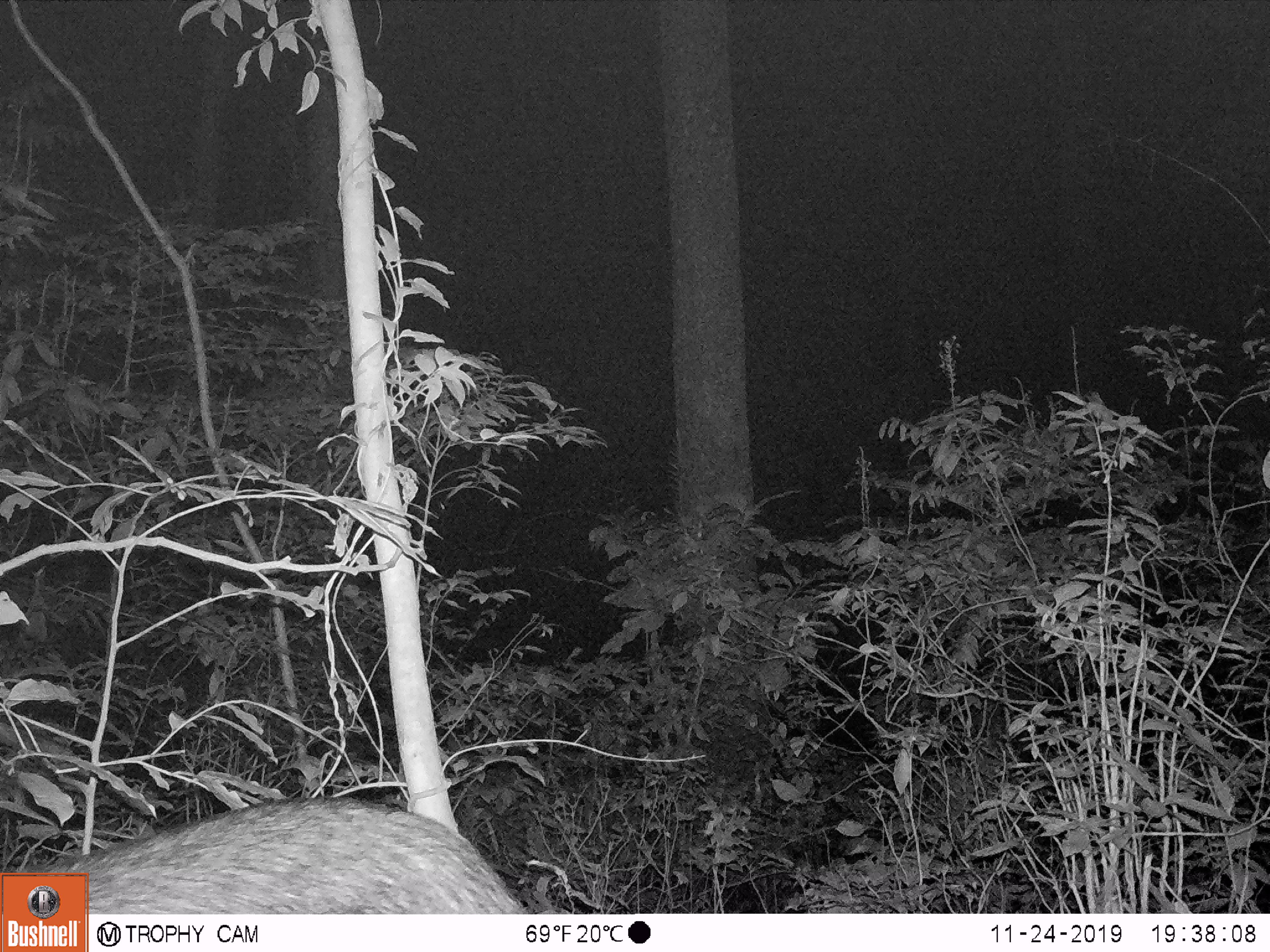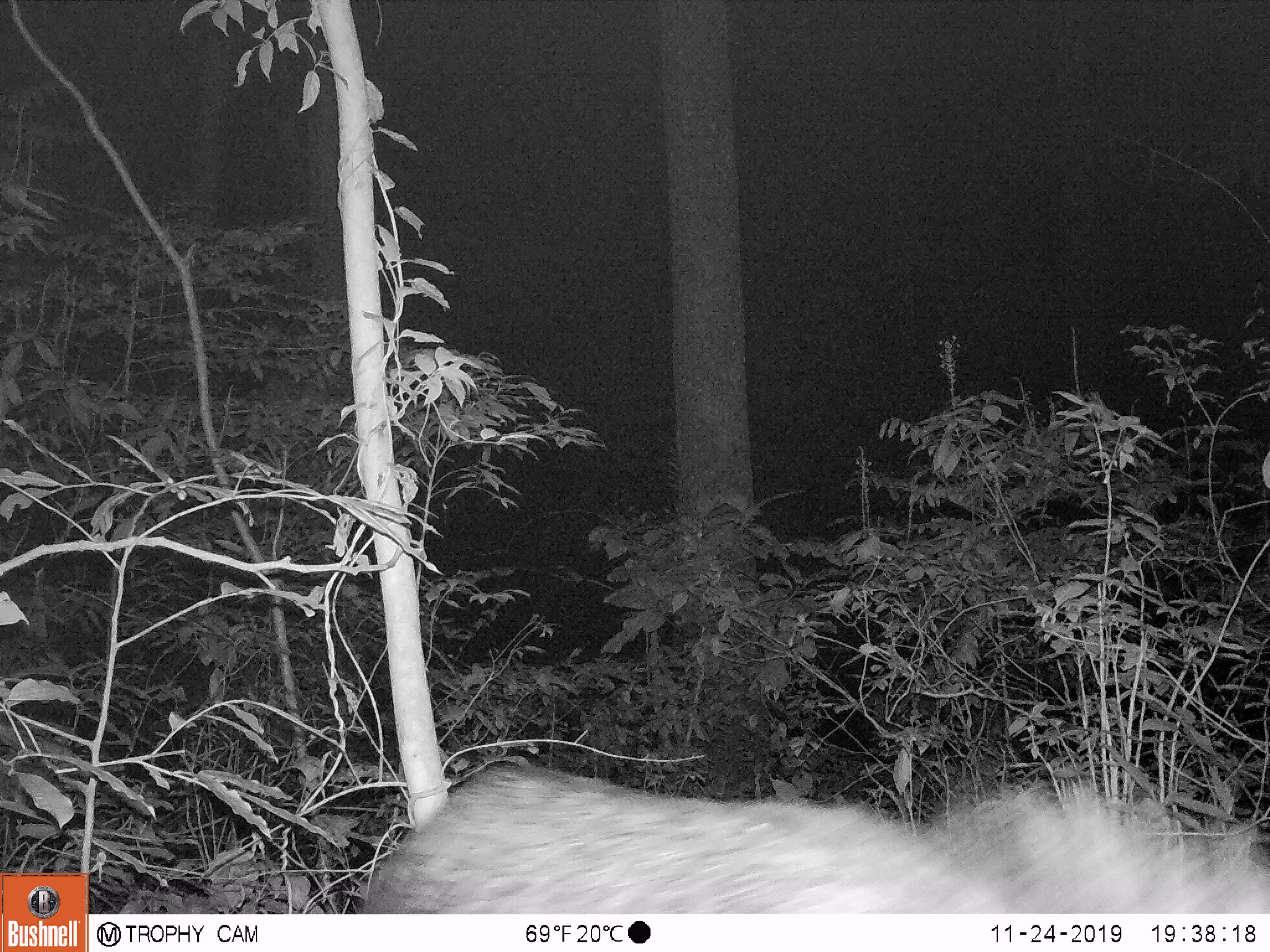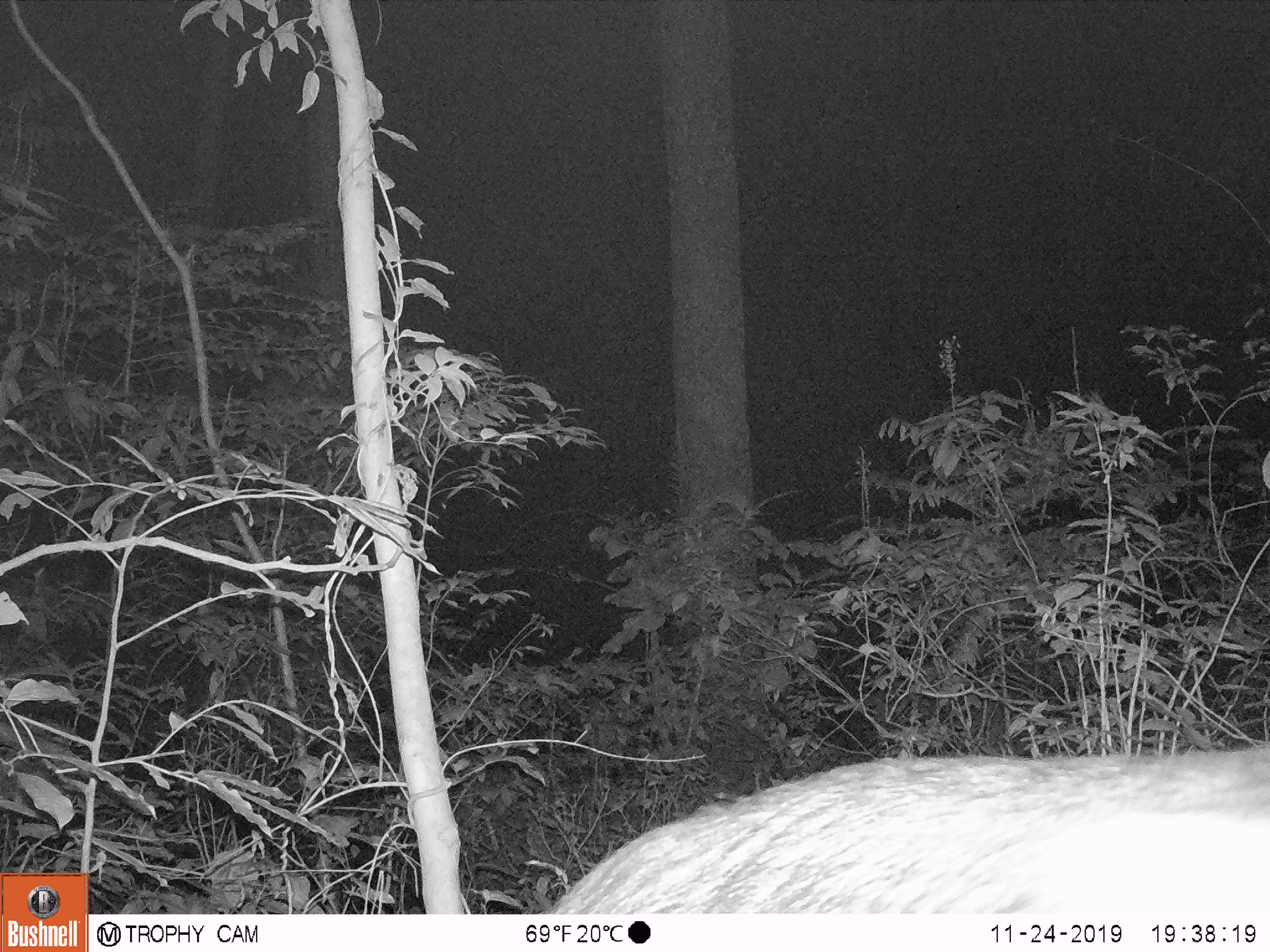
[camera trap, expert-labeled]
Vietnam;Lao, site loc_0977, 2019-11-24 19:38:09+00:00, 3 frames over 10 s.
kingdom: Animalia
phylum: Chordata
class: Mammalia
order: Artiodactyla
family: Bovidae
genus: Capricornis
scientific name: Capricornis sumatraensis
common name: chinese serow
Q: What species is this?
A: Chinese serow (Capricornis sumatraensis).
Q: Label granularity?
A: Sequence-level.